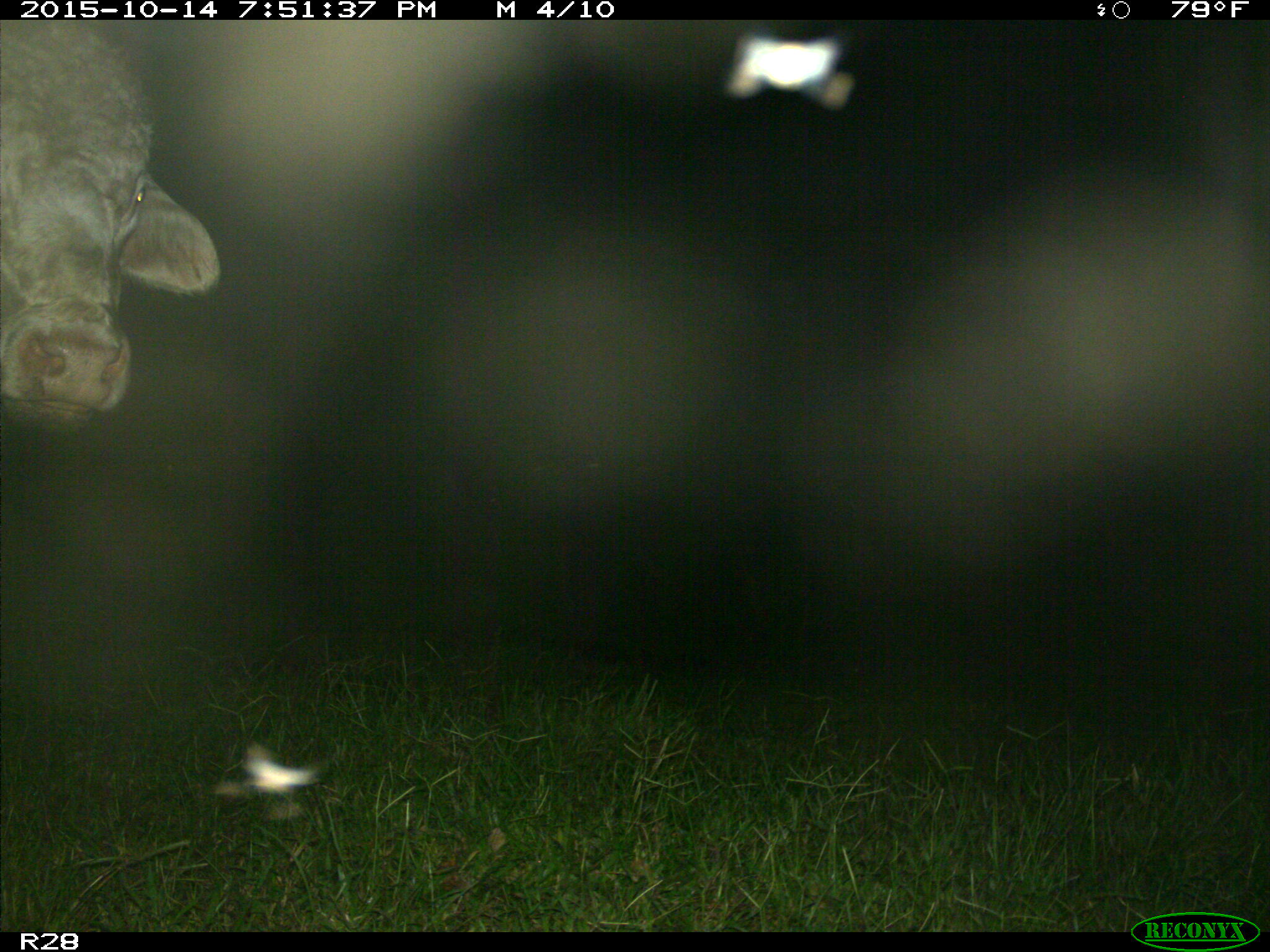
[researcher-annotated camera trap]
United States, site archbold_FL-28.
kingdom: Animalia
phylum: Chordata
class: Mammalia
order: Artiodactyla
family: Bovidae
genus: Bos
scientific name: Bos taurus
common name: domestic cow